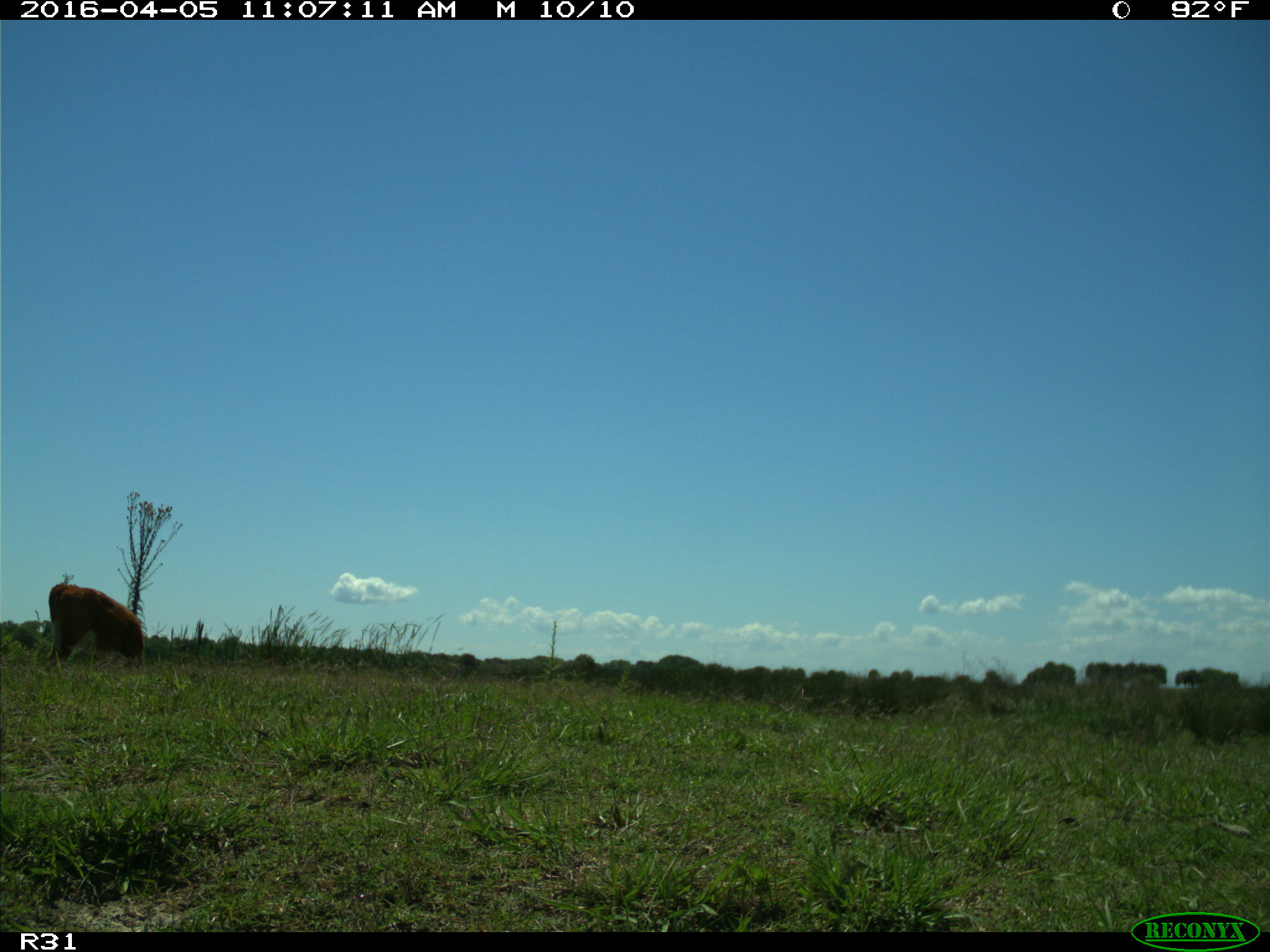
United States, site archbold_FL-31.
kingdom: Animalia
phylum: Chordata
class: Mammalia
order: Artiodactyla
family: Bovidae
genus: Bos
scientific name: Bos taurus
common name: domestic cow